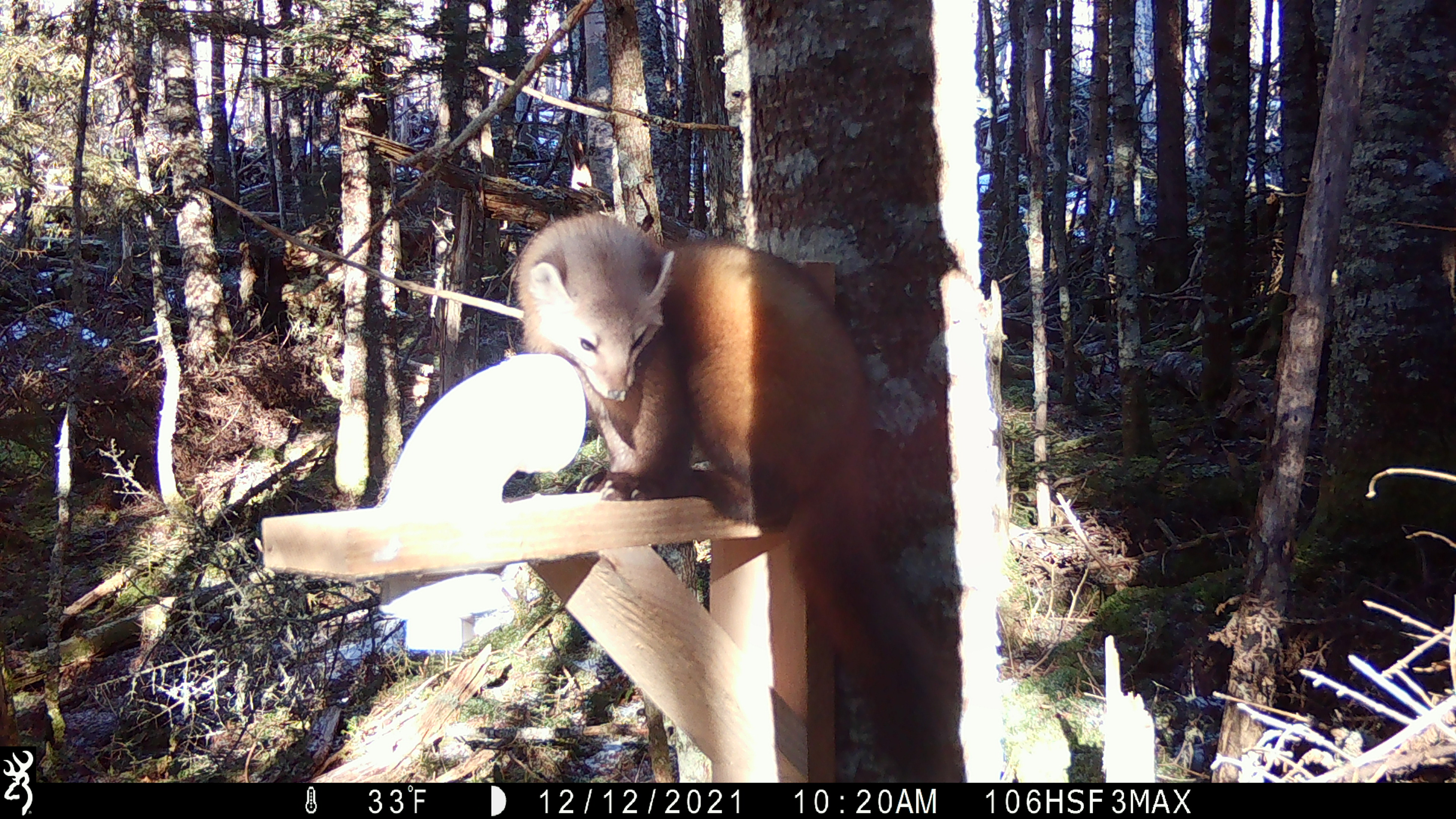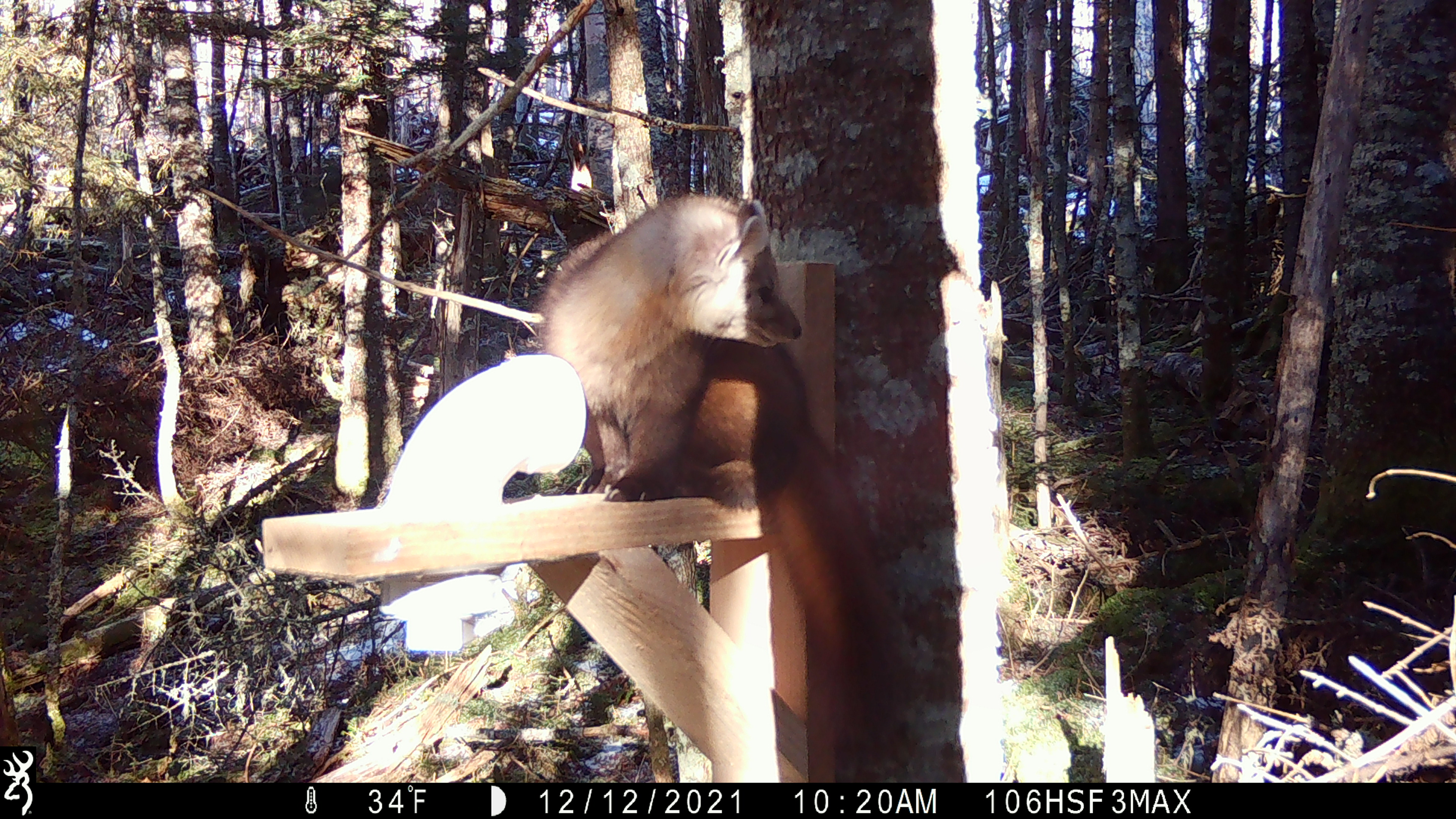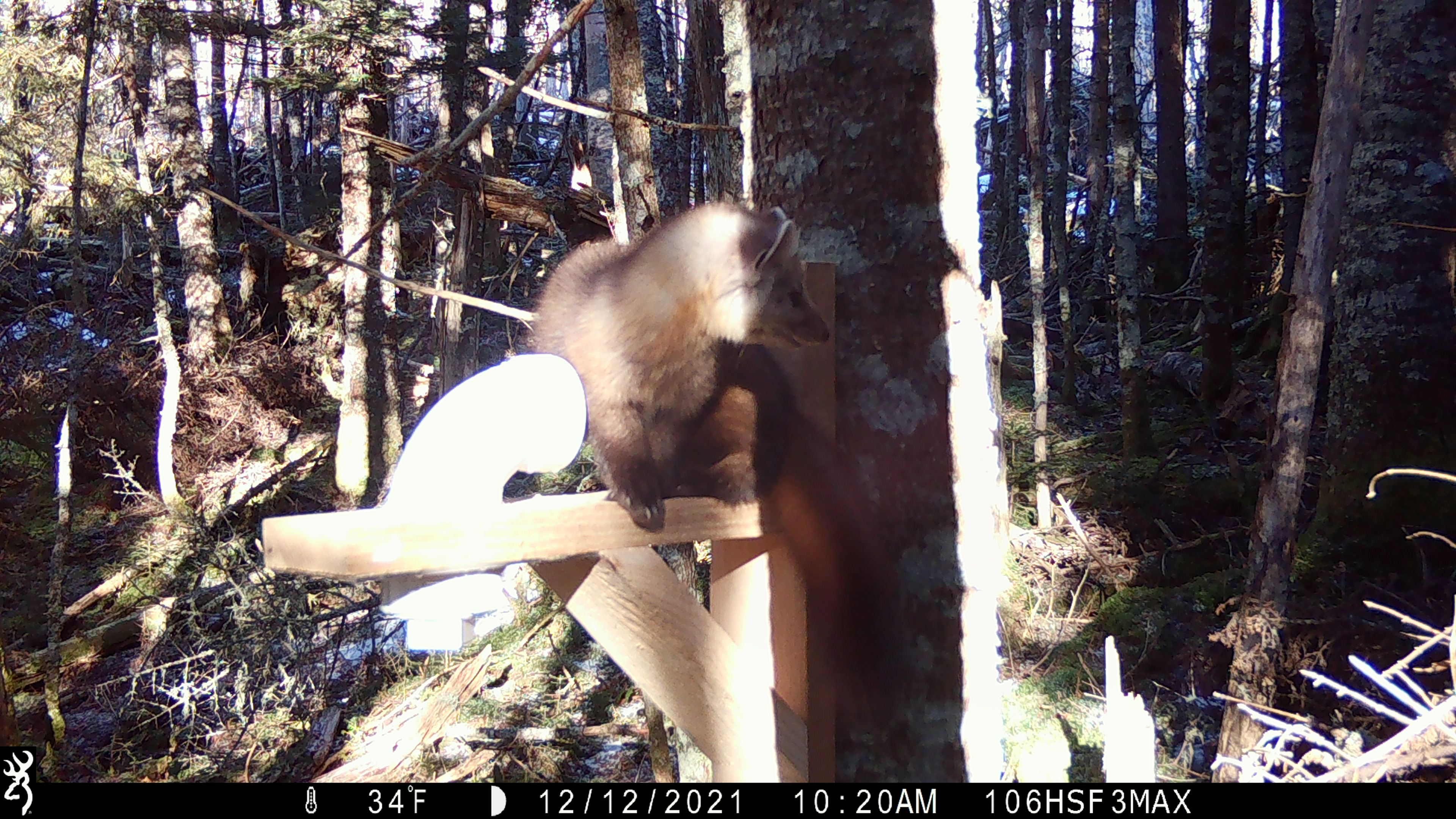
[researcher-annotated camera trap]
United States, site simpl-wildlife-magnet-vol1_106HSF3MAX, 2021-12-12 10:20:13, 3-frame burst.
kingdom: Animalia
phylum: Chordata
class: Mammalia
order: Carnivora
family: Mustelidae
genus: Martes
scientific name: Martes americana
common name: american marten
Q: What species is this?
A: American marten (Martes americana).